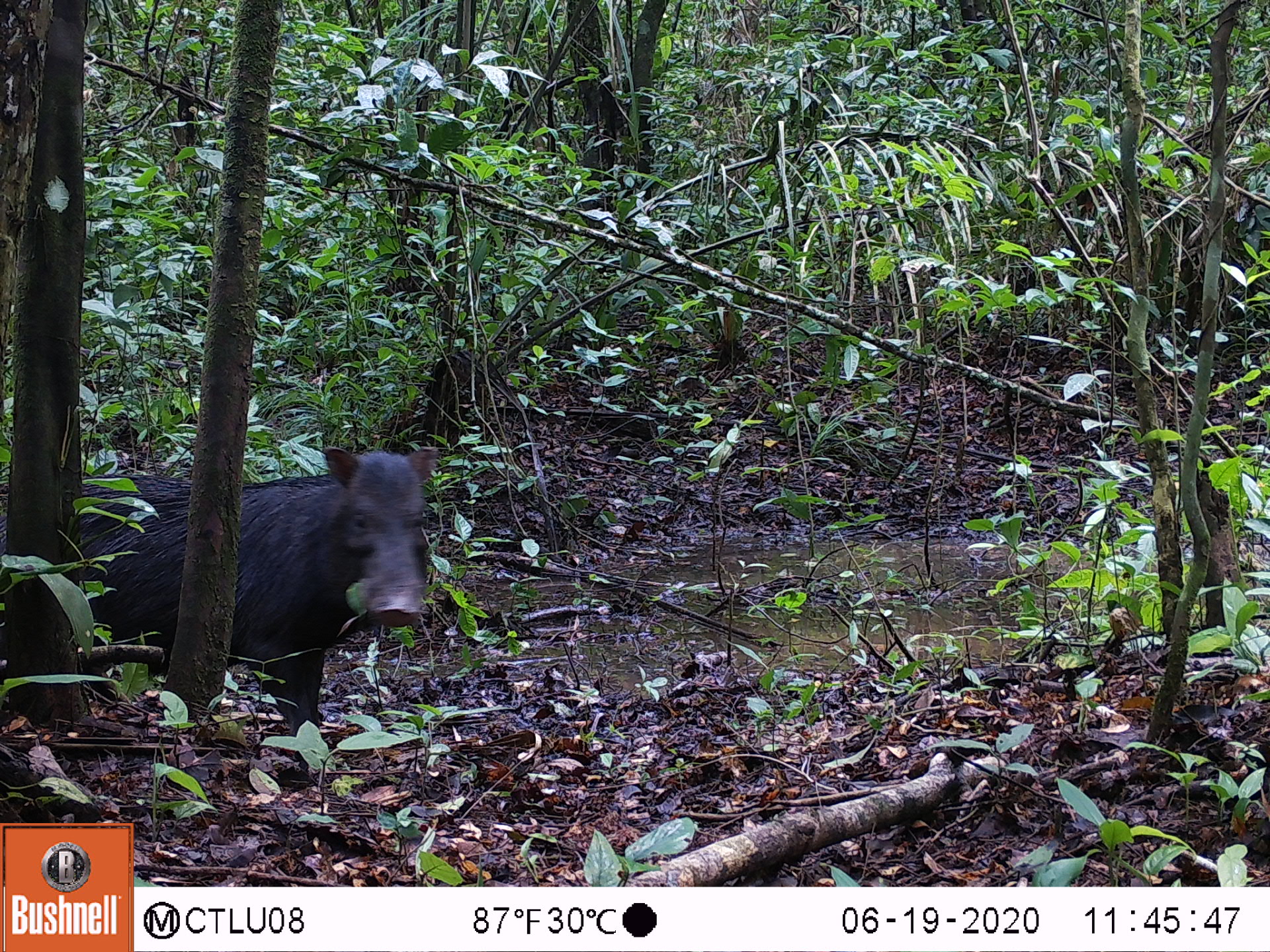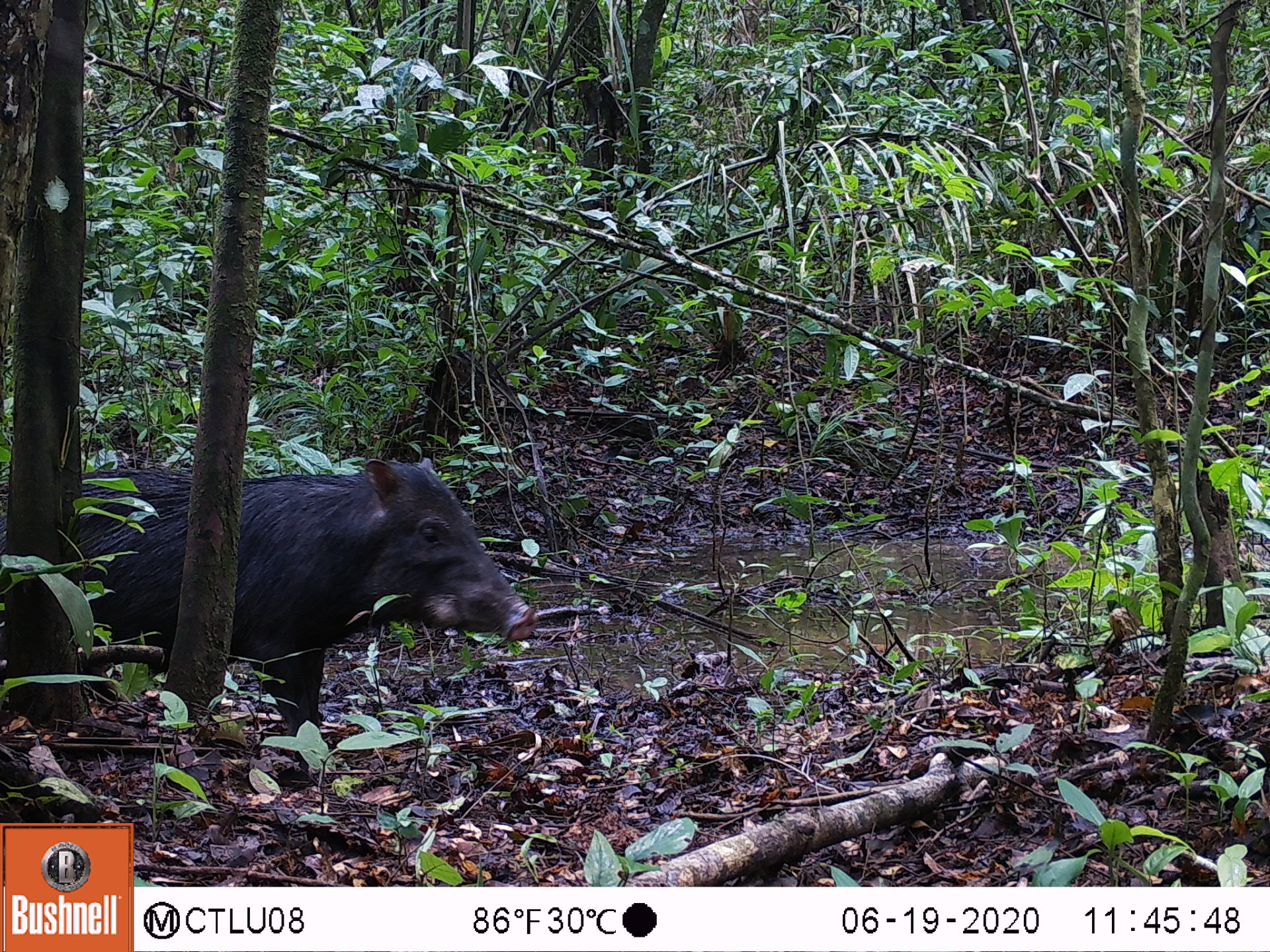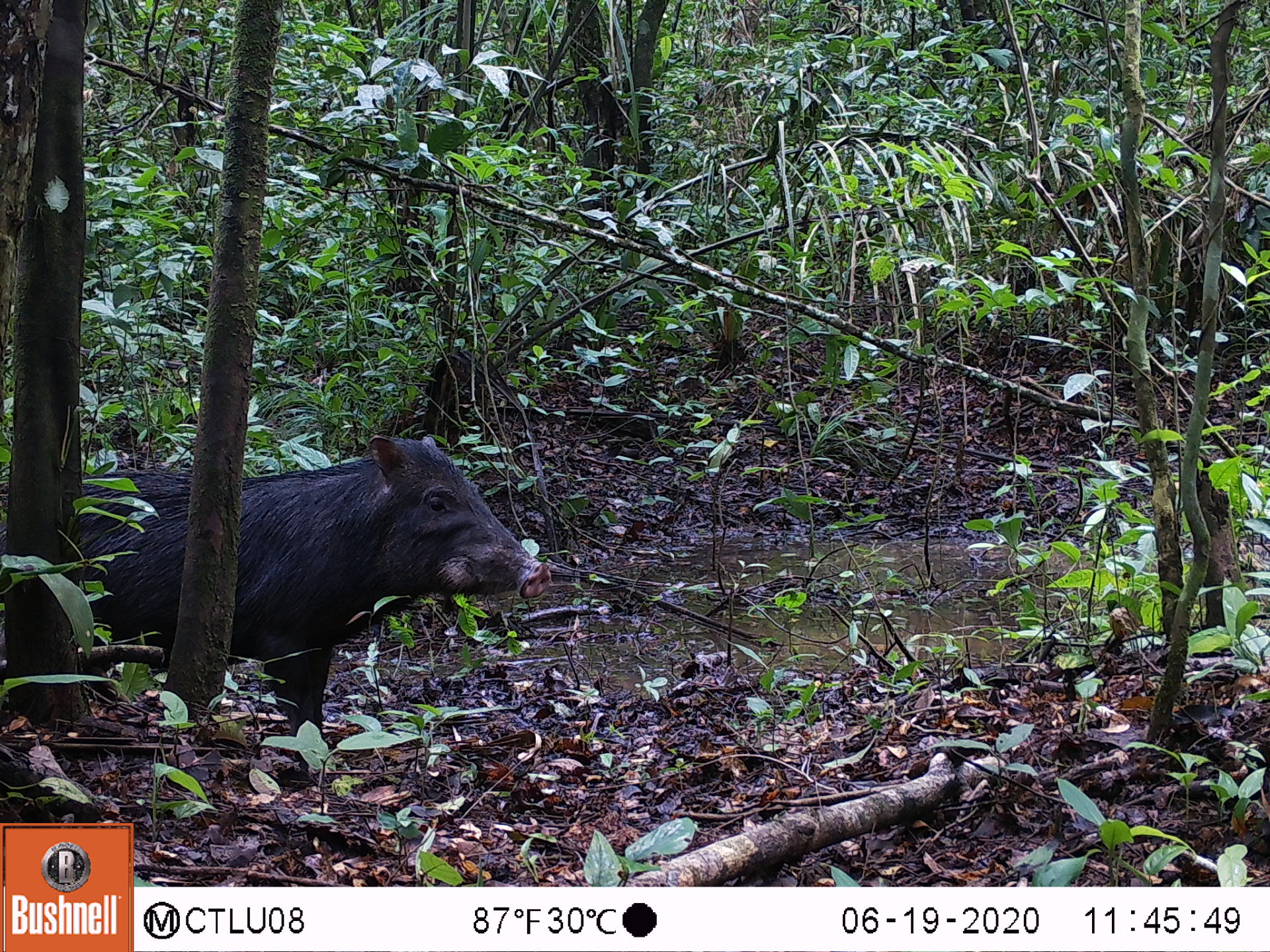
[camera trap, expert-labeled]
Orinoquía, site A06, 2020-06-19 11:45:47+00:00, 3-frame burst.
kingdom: Animalia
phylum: Chordata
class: Mammalia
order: Artiodactyla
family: Tayassuidae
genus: Tayassu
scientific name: Tayassu pecari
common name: white-lipped peccary